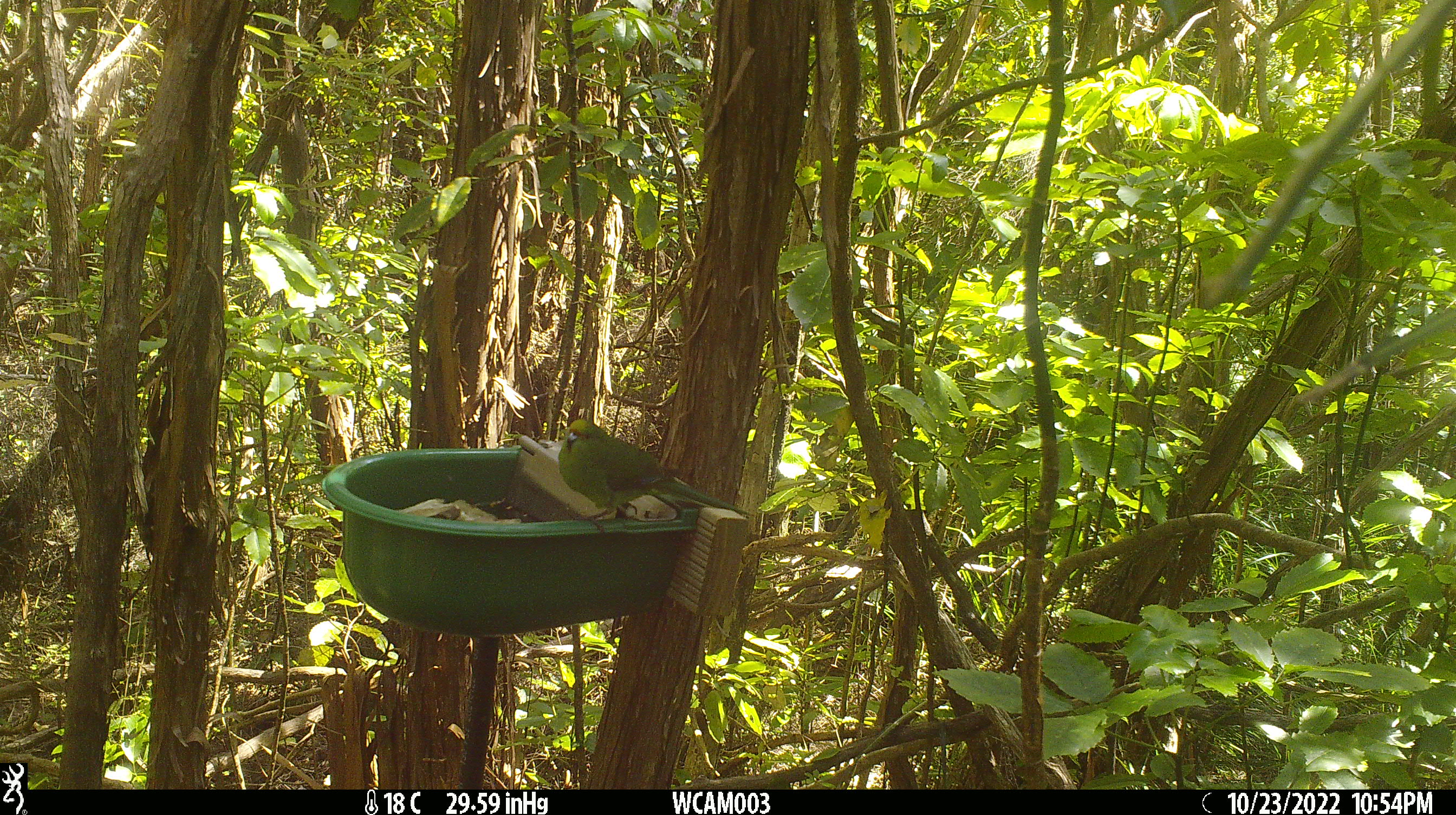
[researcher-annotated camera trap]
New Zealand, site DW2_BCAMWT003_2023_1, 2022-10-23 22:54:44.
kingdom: Animalia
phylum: Chordata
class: Aves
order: Psittaciformes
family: Psittaculidae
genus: Cyanoramphus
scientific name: Cyanoramphus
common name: parakeet